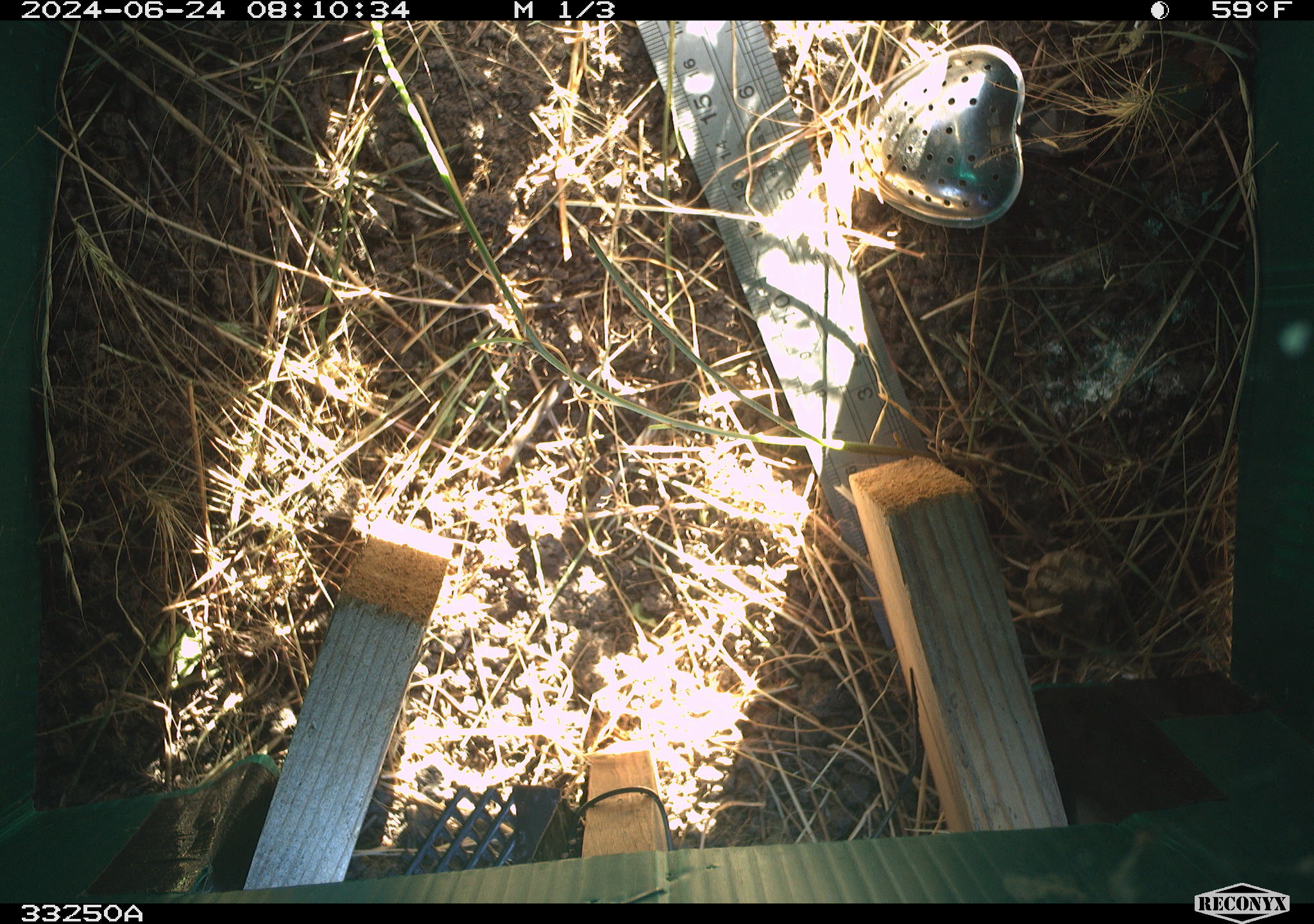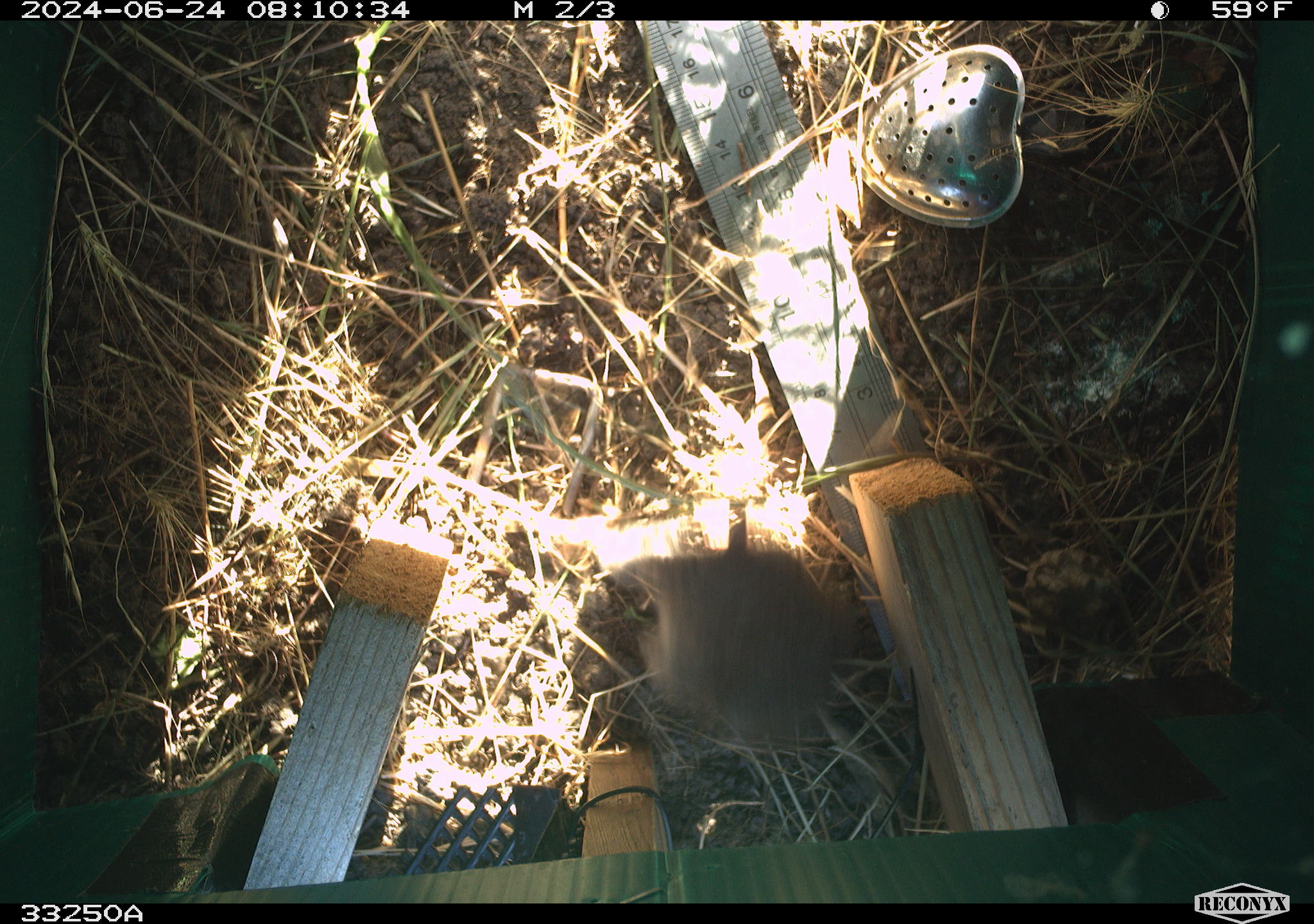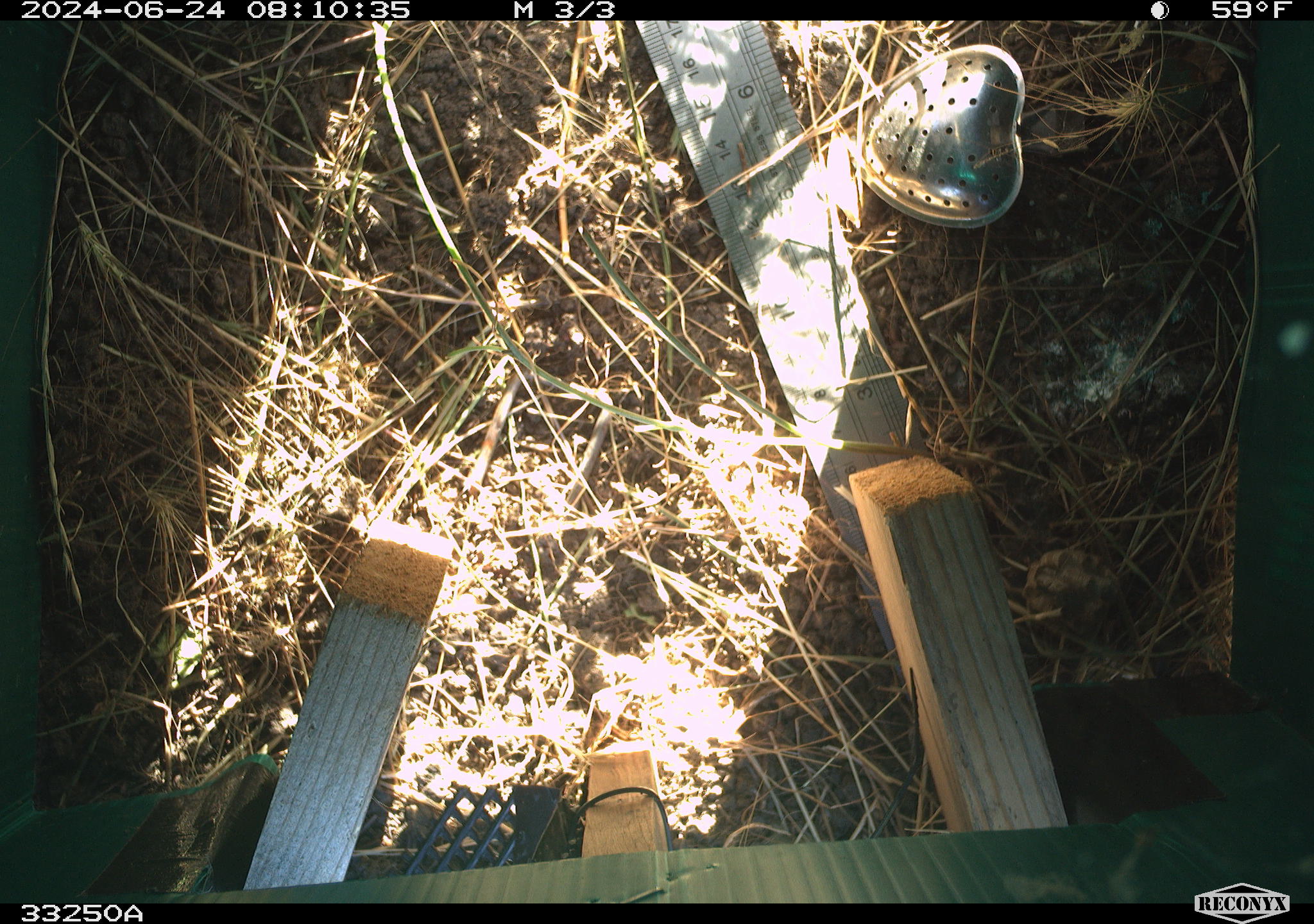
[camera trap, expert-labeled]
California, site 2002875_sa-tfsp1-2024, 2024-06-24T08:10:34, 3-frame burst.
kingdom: Animalia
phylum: Chordata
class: Mammalia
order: Rodentia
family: Cricetidae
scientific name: Arvicolinae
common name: voles, lemmings, and muskrats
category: arvicolinae subfamily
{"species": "arvicolinae subfamily (voles, lemmings, and muskrats) (Arvicolinae)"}